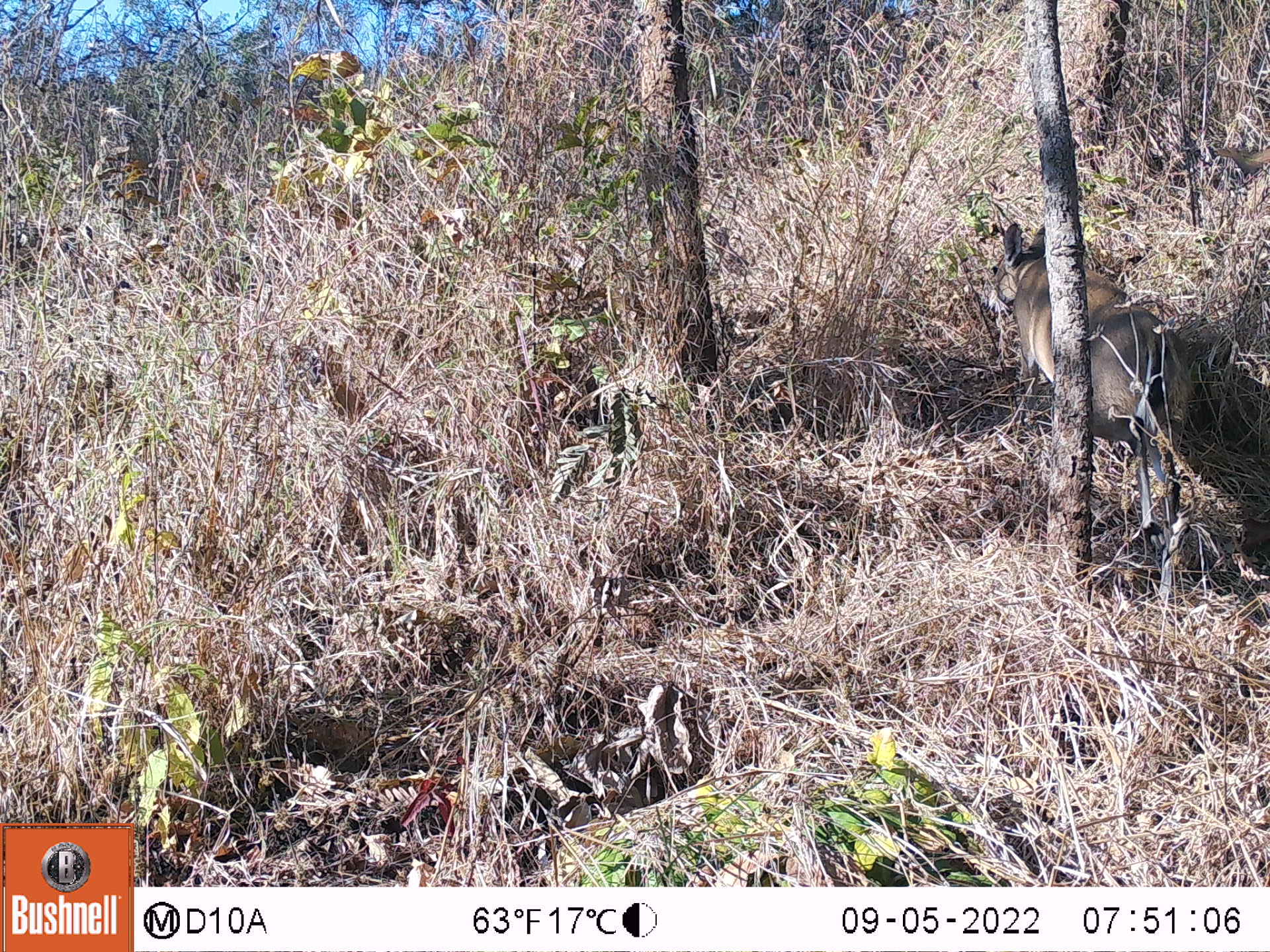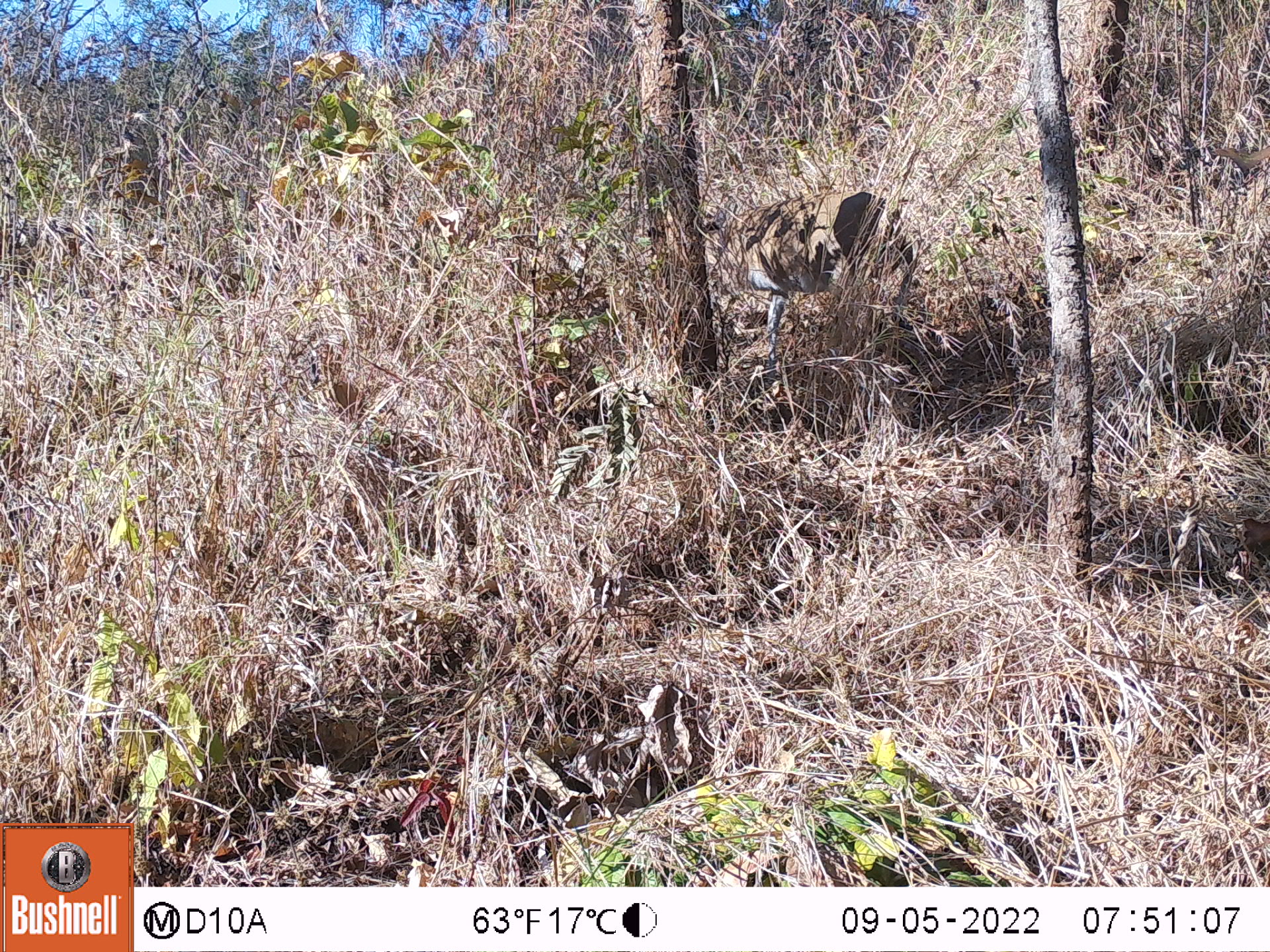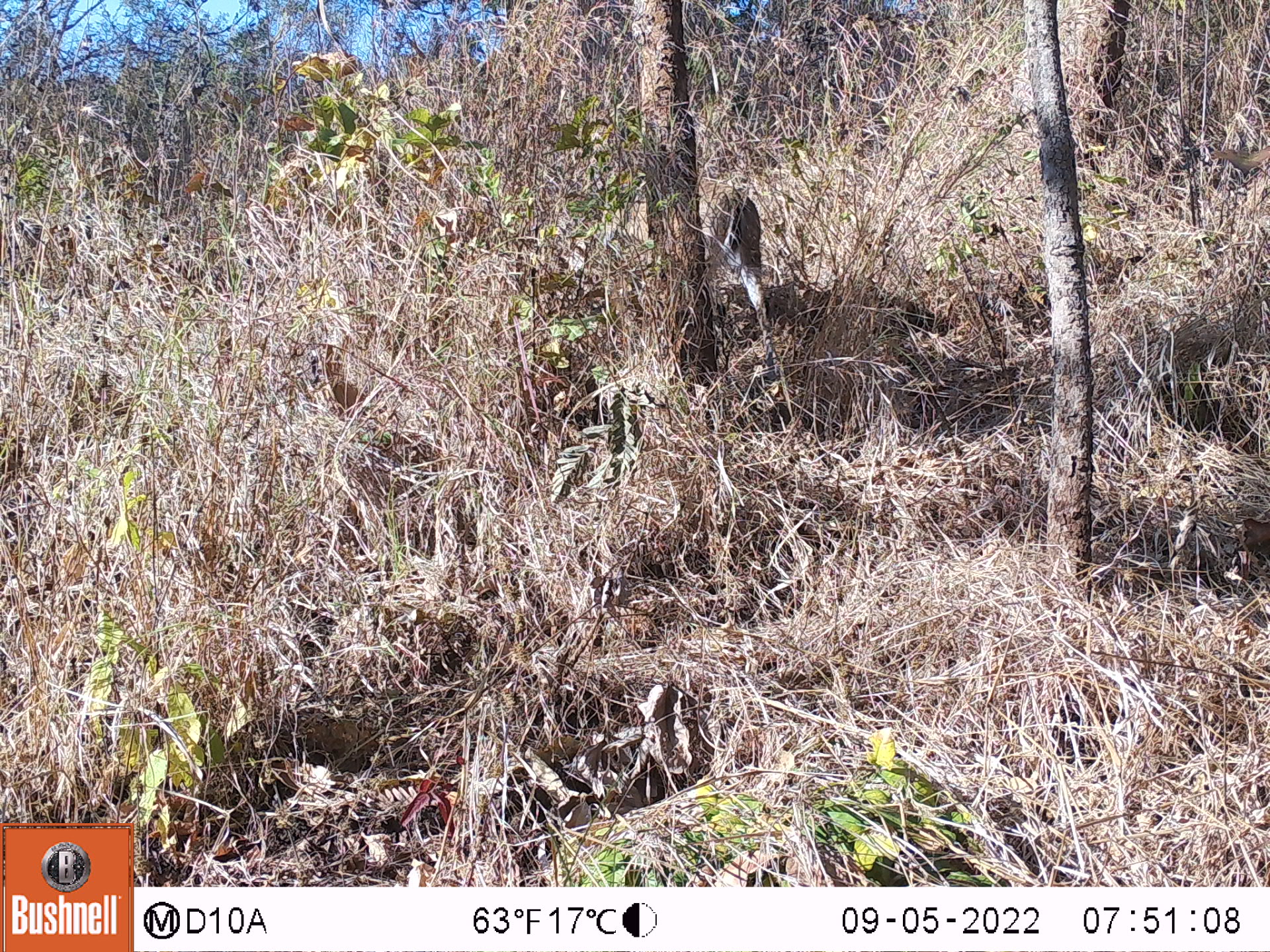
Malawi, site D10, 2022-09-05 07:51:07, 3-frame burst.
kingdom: Animalia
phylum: Chordata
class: Mammalia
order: Artiodactyla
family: Bovidae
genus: Sylvicapra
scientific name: Sylvicapra grimmia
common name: common duiker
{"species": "common duiker (Sylvicapra grimmia)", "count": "1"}